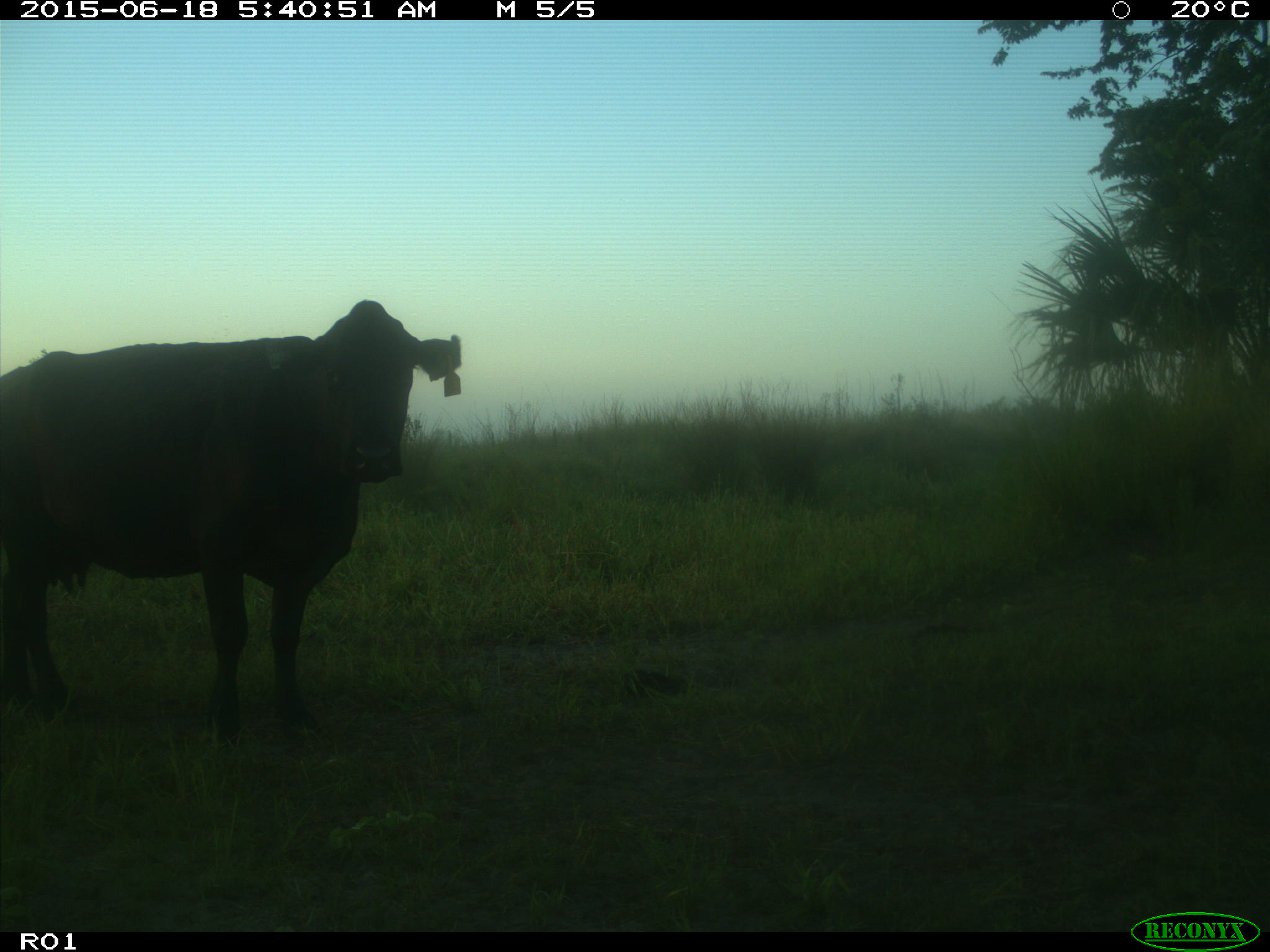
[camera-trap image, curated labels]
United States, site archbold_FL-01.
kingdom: Animalia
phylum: Chordata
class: Mammalia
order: Artiodactyla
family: Bovidae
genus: Bos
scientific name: Bos taurus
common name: domestic cow